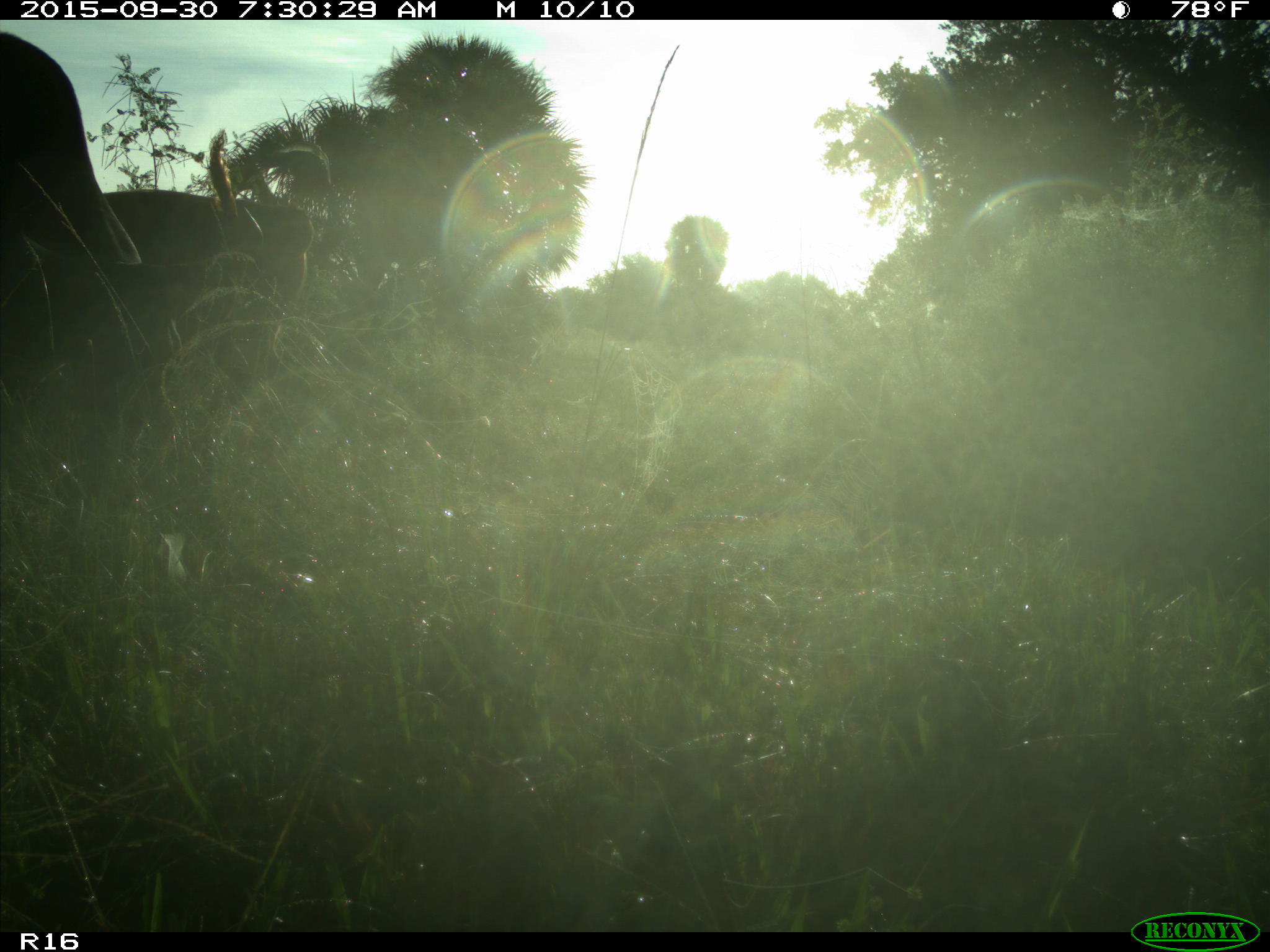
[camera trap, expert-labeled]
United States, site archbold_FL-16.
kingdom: Animalia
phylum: Chordata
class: Mammalia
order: Artiodactyla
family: Bovidae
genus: Bos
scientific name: Bos taurus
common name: domestic cow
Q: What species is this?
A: Bos taurus (domestic cow).